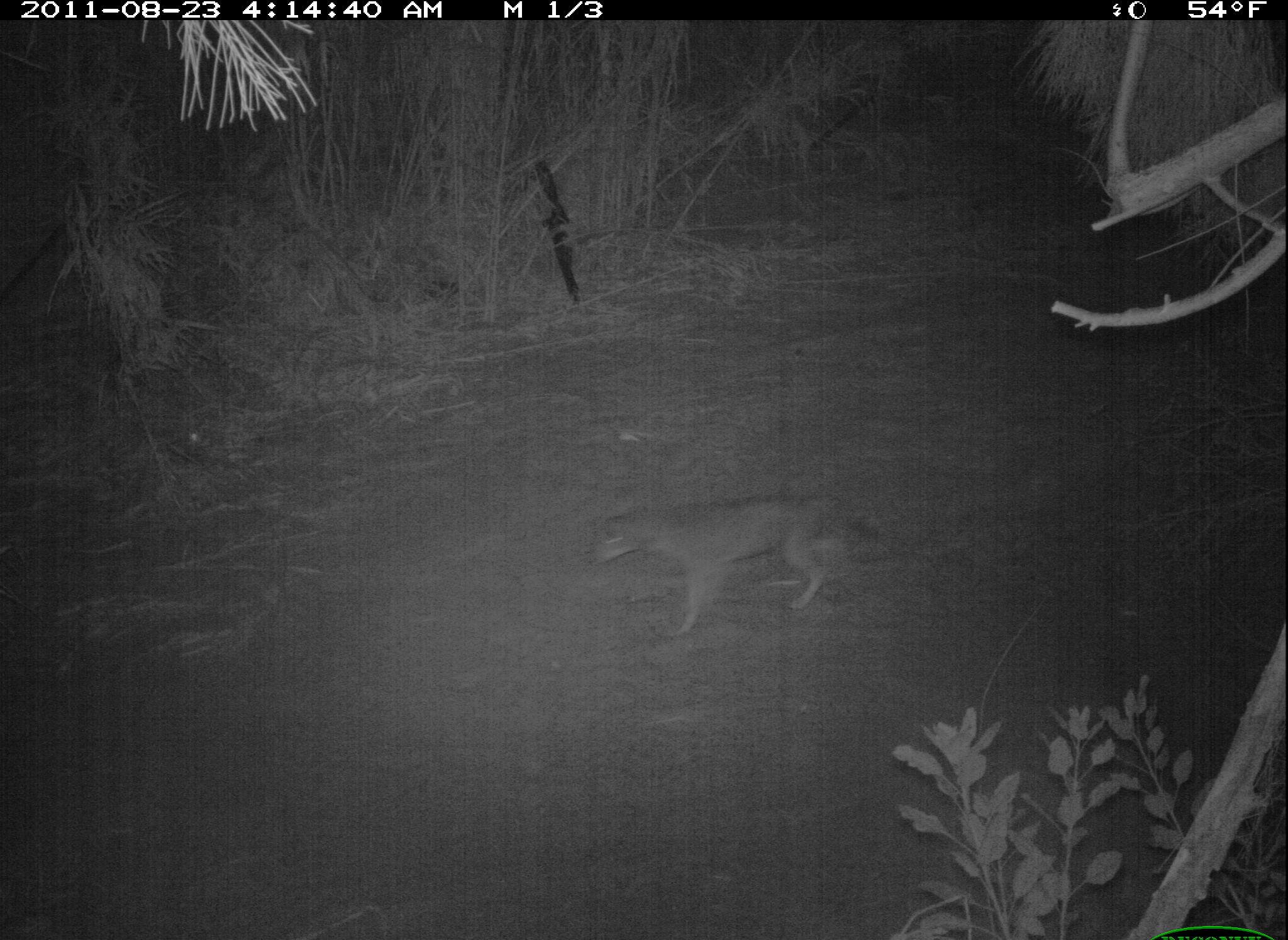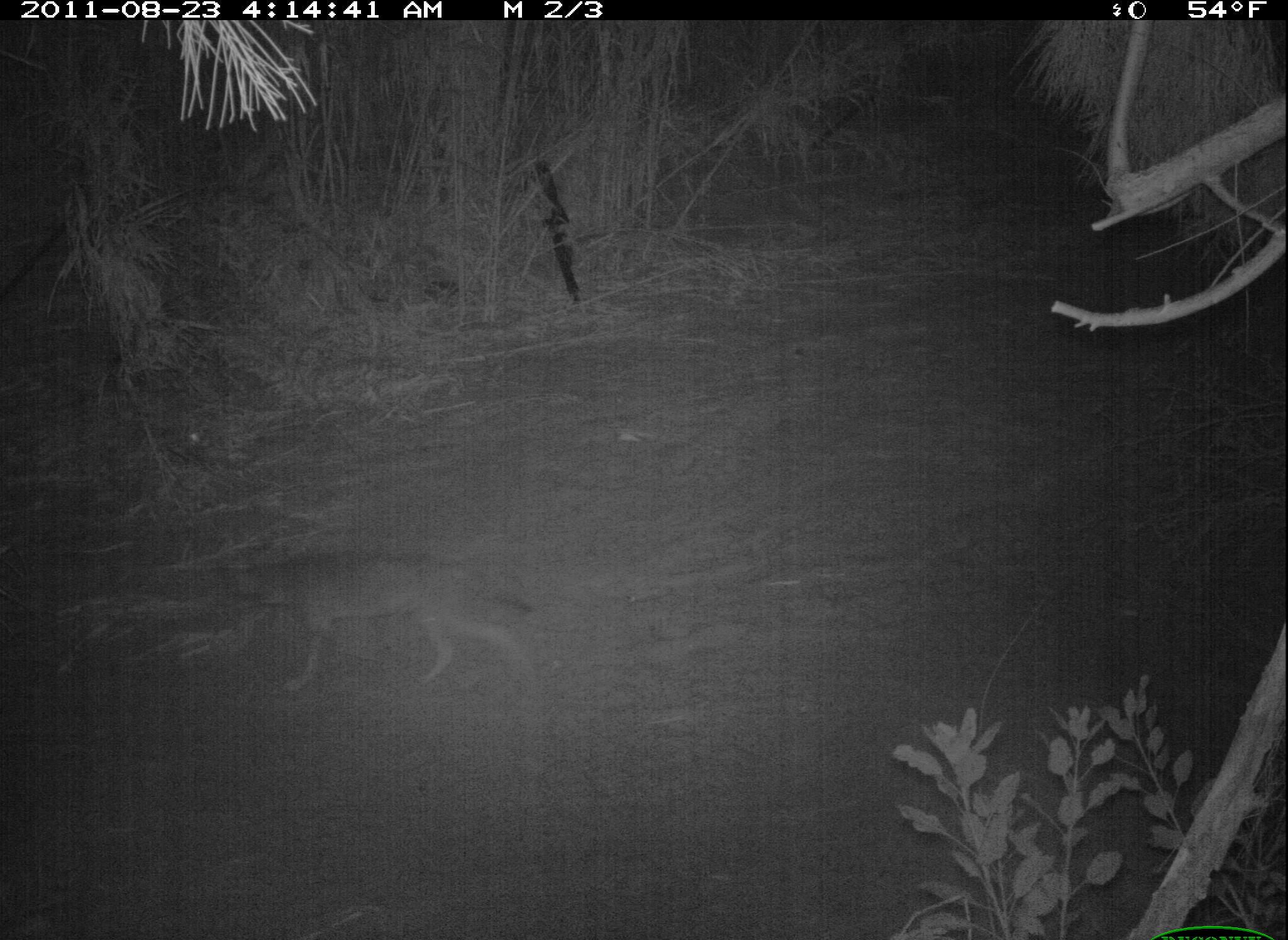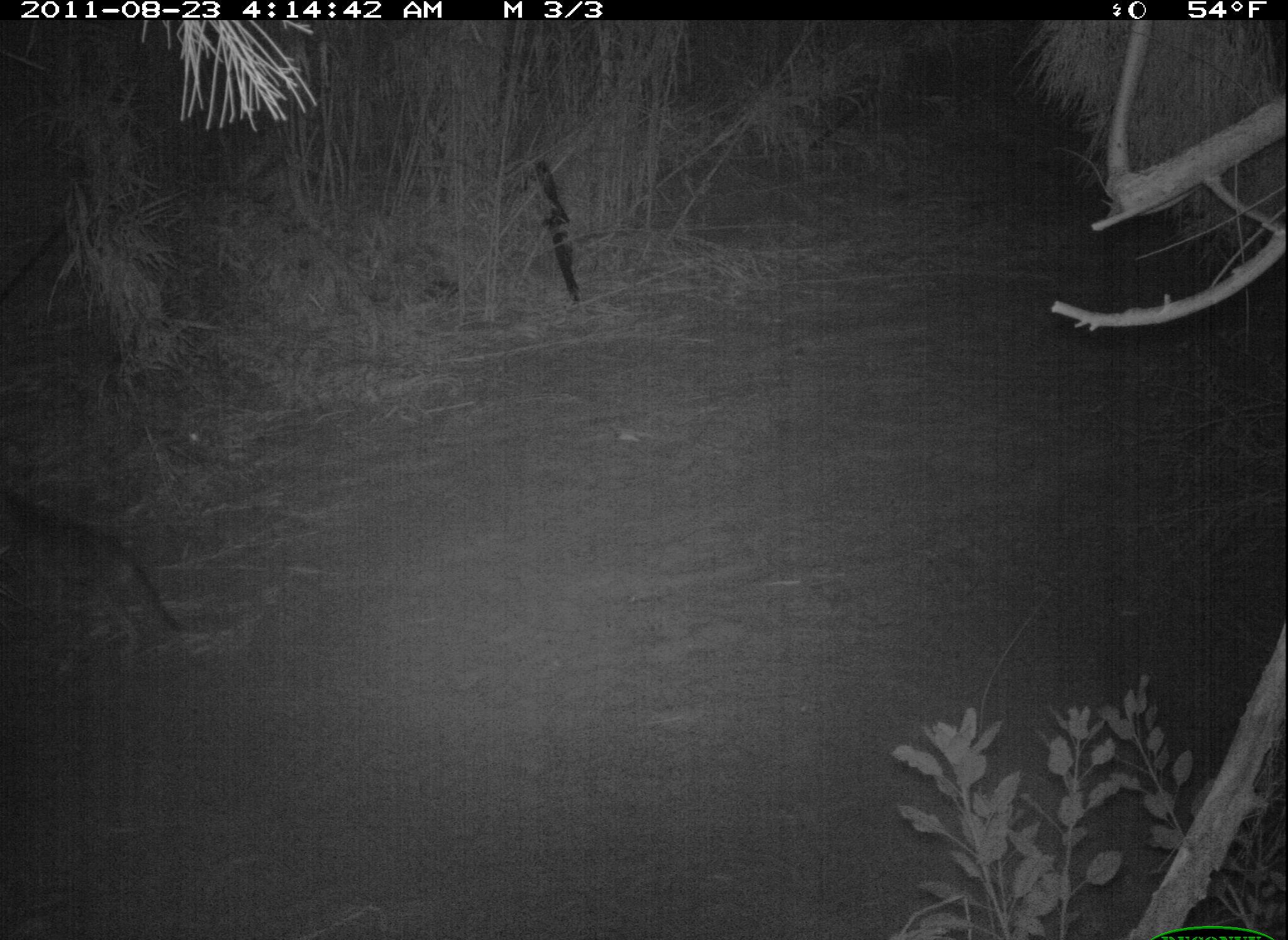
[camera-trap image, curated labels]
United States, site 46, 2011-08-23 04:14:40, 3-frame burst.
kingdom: Animalia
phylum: Chordata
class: Mammalia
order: Carnivora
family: Canidae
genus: Canis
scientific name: Canis latrans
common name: coyote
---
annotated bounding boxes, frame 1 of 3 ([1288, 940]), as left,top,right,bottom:
coyote: 586,488,890,643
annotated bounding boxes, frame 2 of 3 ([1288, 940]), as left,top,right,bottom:
coyote: 196,548,543,705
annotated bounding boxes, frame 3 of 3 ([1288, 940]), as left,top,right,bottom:
coyote: 5,480,193,665